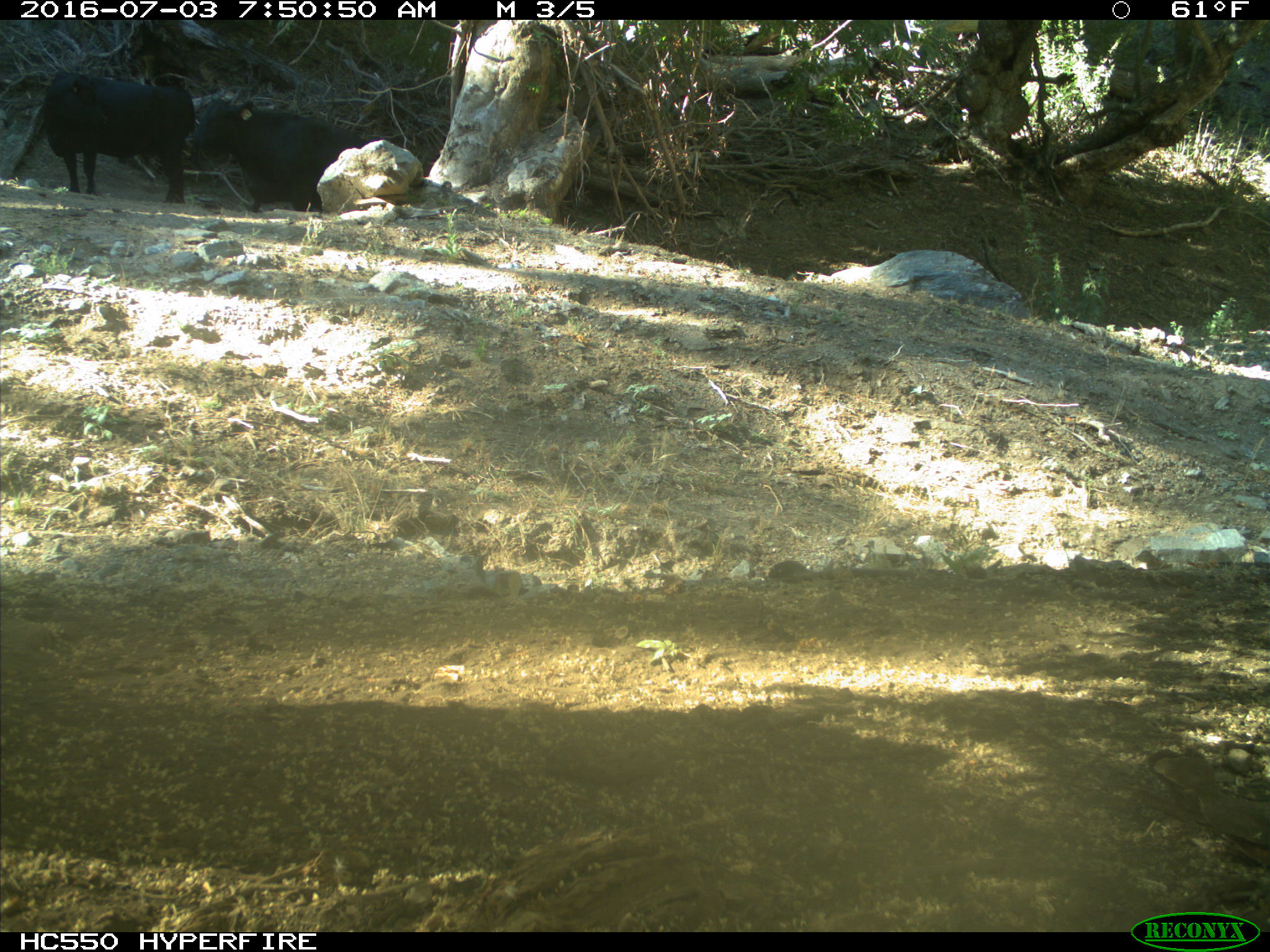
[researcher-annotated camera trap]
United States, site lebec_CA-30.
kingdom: Animalia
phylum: Chordata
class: Mammalia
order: Artiodactyla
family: Bovidae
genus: Bos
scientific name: Bos taurus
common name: domestic cow